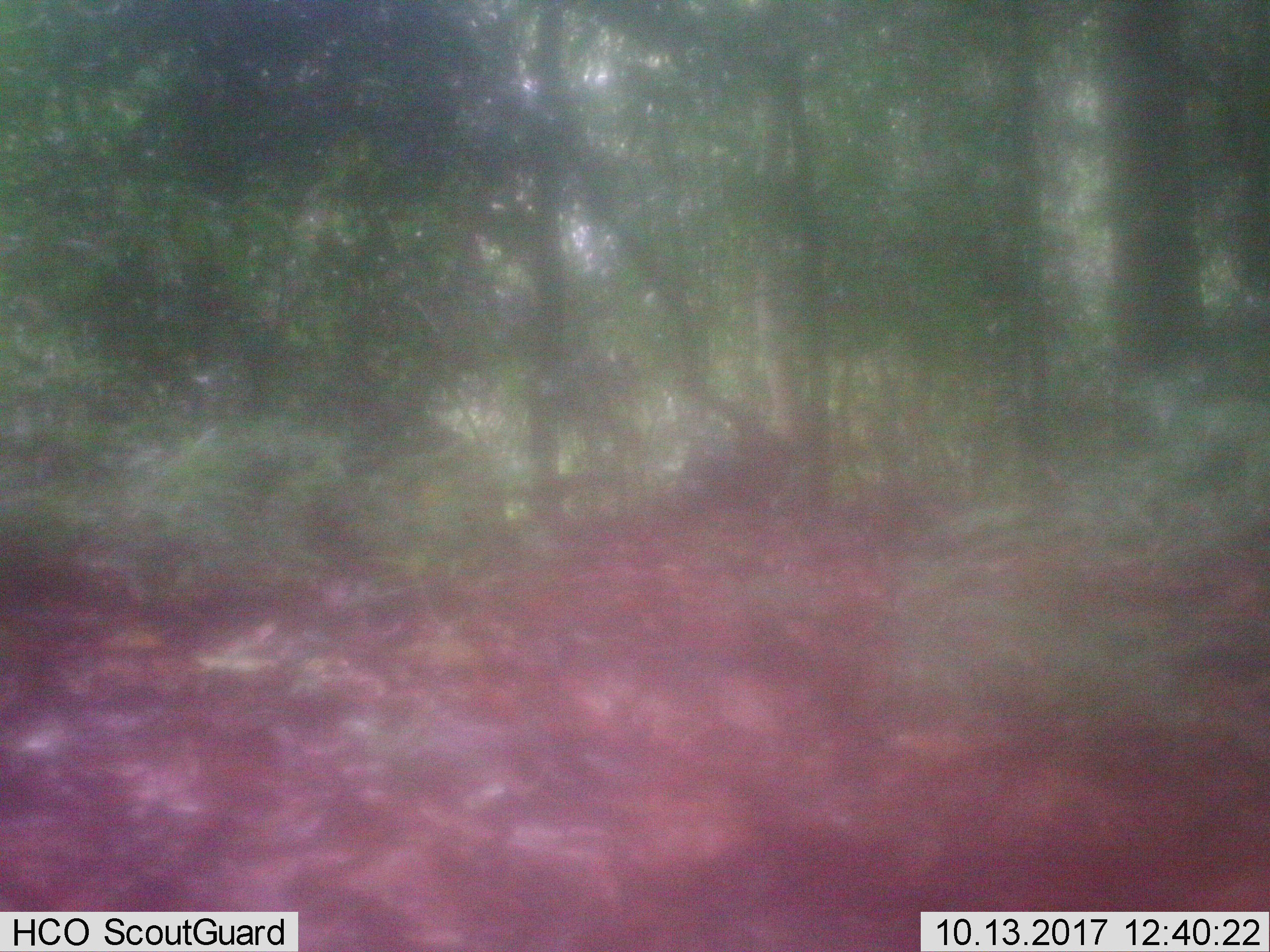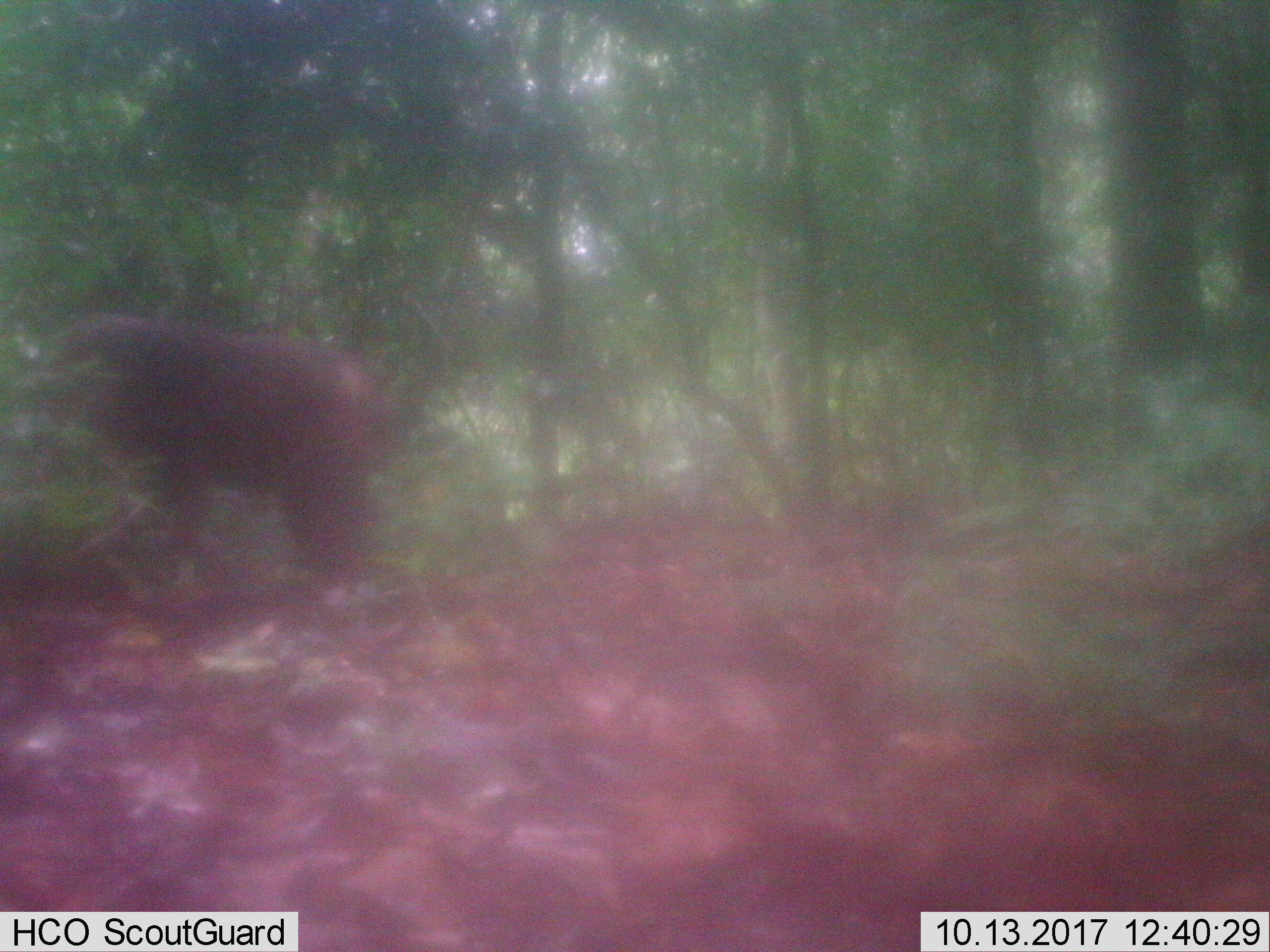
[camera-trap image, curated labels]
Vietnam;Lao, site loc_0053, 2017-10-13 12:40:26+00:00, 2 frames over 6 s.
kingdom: Animalia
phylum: Chordata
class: Mammalia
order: Primates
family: Cercopithecidae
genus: Macaca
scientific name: Macaca arctoides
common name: stump-tailed macaque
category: stump tailed macaque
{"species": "stump tailed macaque (stump-tailed macaque) (Macaca arctoides)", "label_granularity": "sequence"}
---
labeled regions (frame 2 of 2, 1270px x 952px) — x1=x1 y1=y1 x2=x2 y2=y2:
stump tailed macaque: x1=44 y1=313 x2=394 y2=606